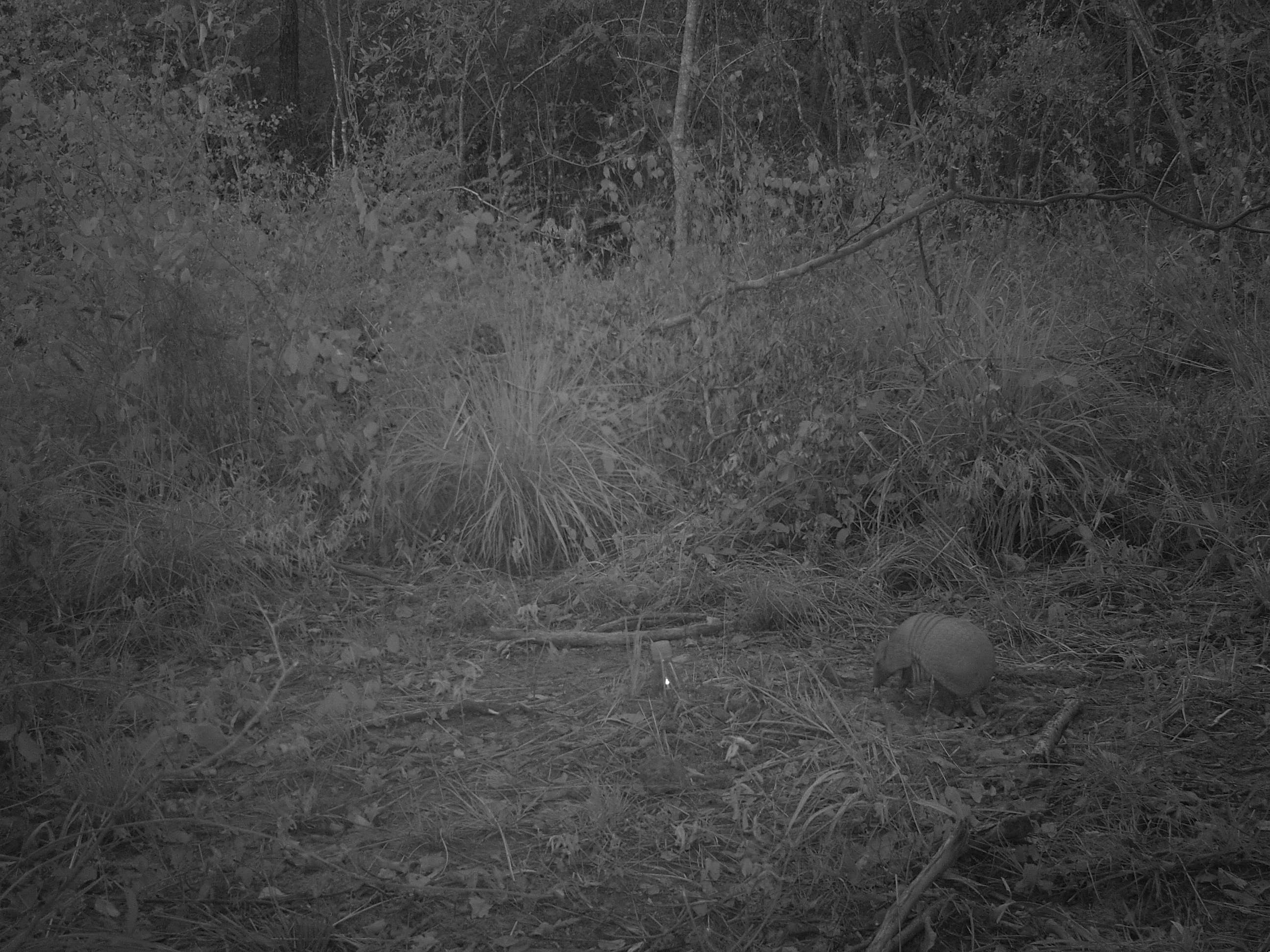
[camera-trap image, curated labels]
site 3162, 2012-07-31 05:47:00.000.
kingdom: Animalia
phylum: Chordata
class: Mammalia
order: Cingulata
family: Chlamyphoridae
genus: Tolypeutes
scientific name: Tolypeutes matacus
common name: southern three-banded armadillo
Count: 1.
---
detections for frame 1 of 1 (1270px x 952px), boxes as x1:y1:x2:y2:
tolypeutes matacus: 869:610:995:717